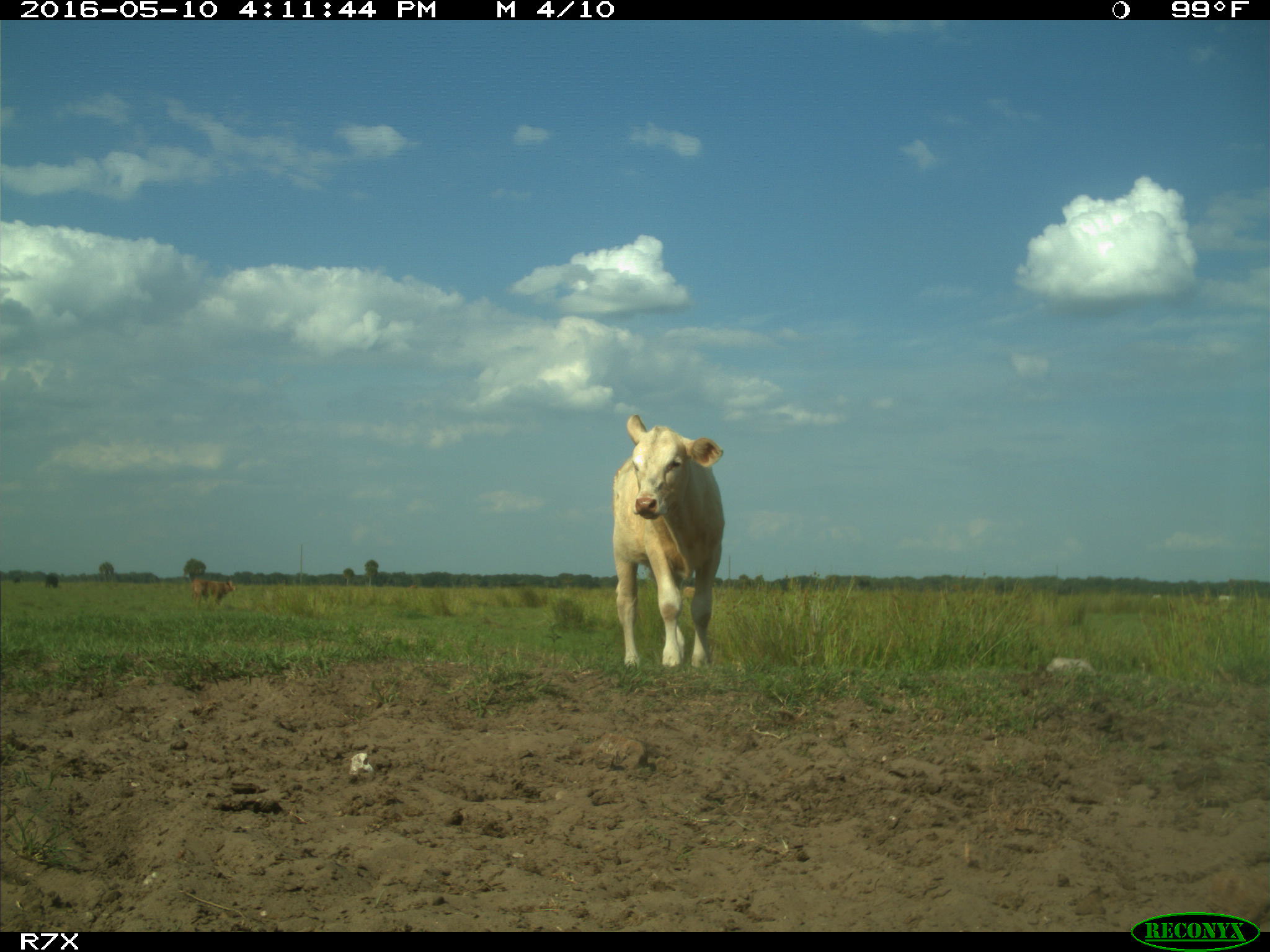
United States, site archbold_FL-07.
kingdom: Animalia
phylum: Chordata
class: Mammalia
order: Artiodactyla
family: Bovidae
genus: Bos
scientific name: Bos taurus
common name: domestic cow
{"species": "Bos taurus (domestic cow)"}